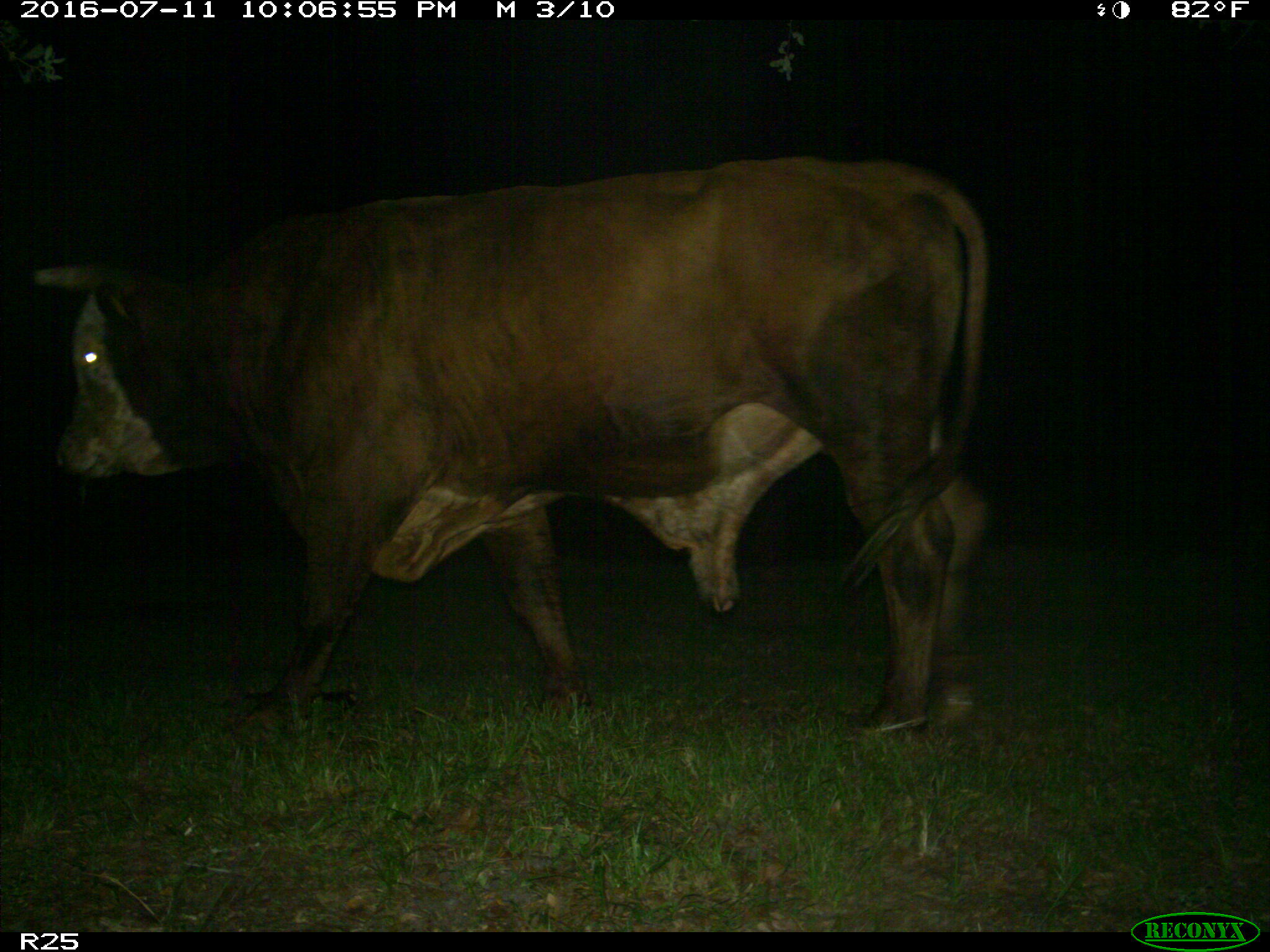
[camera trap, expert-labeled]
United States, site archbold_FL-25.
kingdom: Animalia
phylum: Chordata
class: Mammalia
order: Artiodactyla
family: Bovidae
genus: Bos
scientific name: Bos taurus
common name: domestic cow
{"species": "Bos taurus (domestic cow)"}